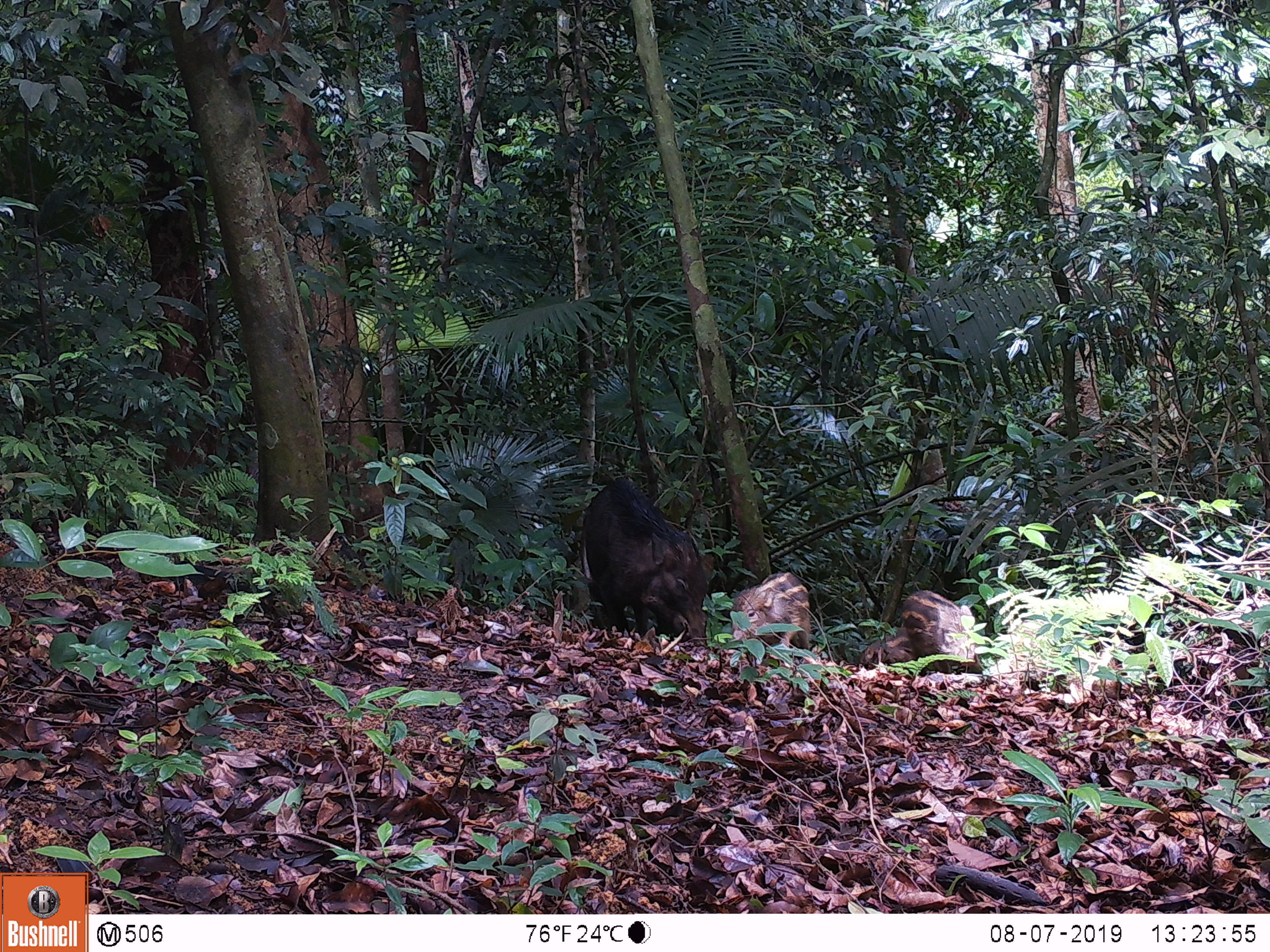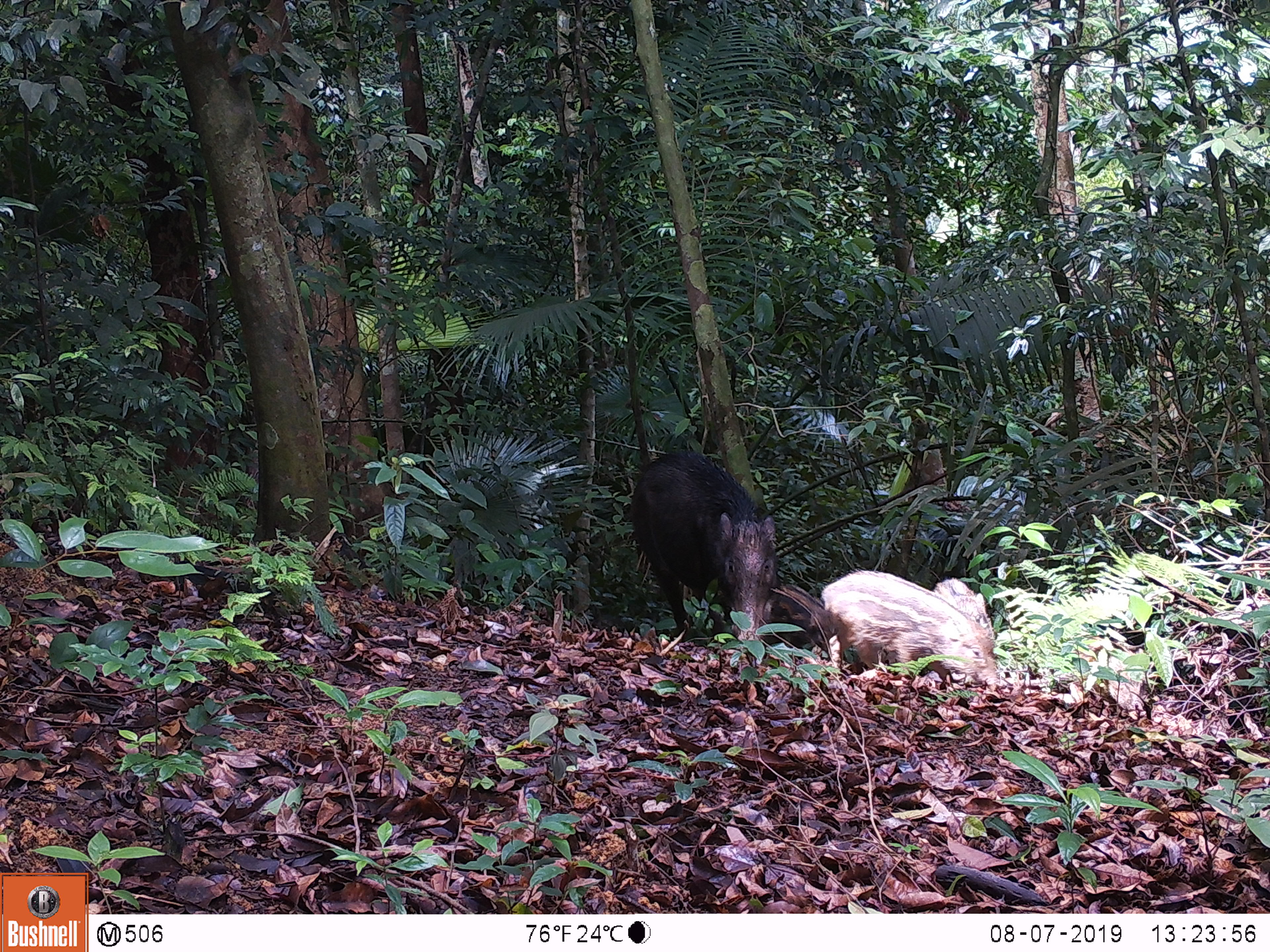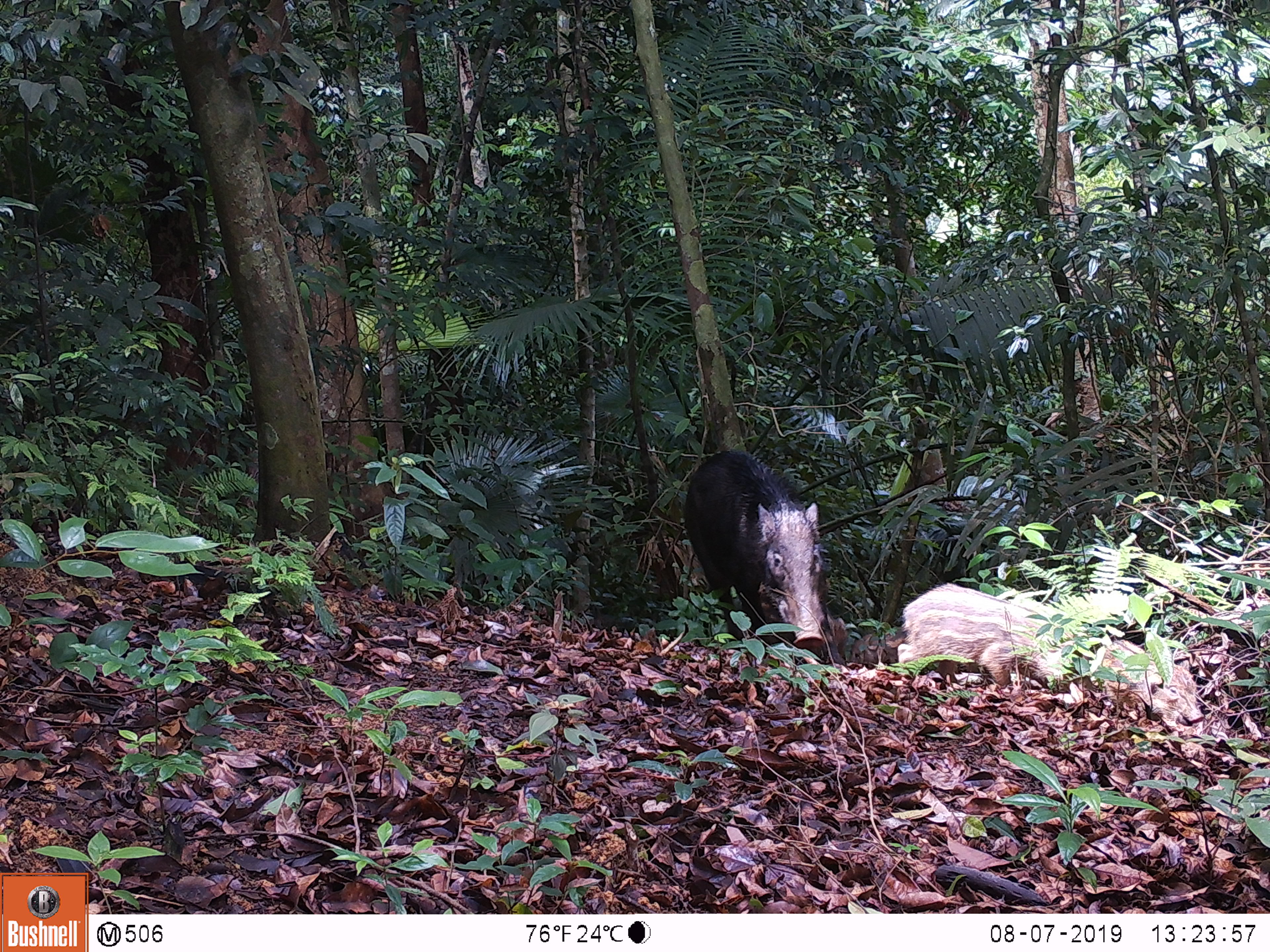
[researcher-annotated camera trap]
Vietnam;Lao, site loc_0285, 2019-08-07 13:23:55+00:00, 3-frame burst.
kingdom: Animalia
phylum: Chordata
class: Mammalia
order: Artiodactyla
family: Suidae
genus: Sus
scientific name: Sus scrofa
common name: eurasian wild pig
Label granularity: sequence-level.